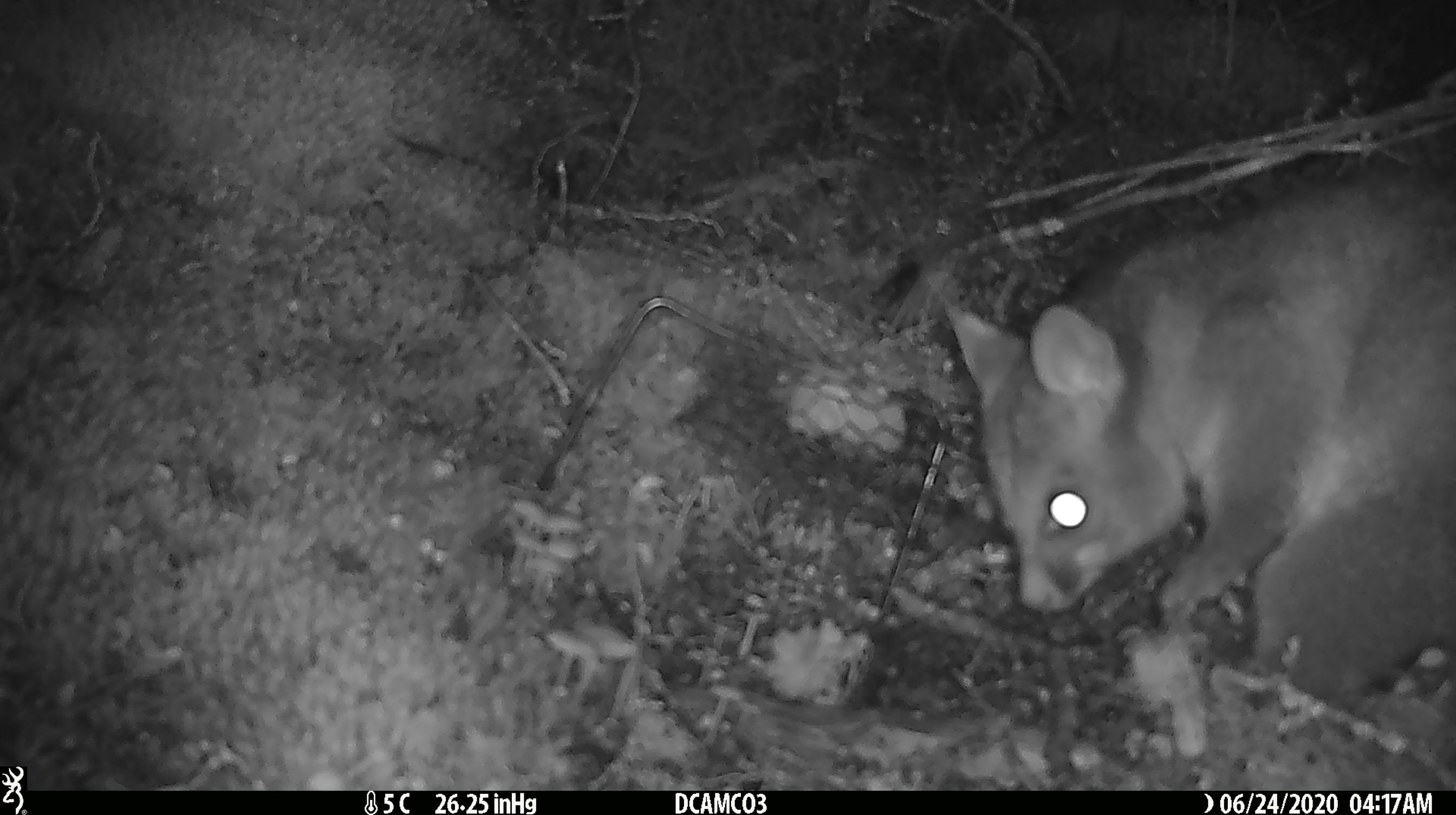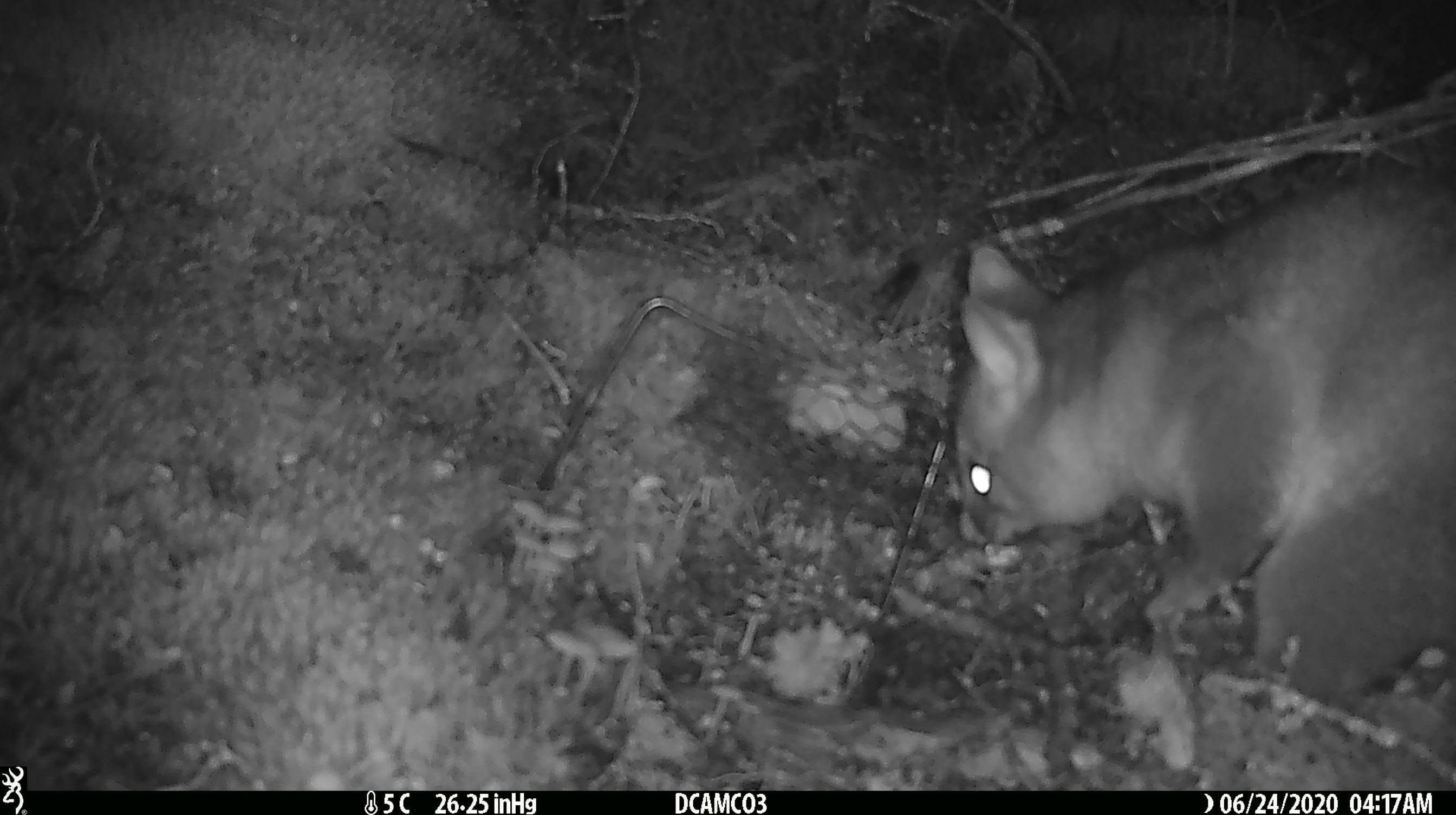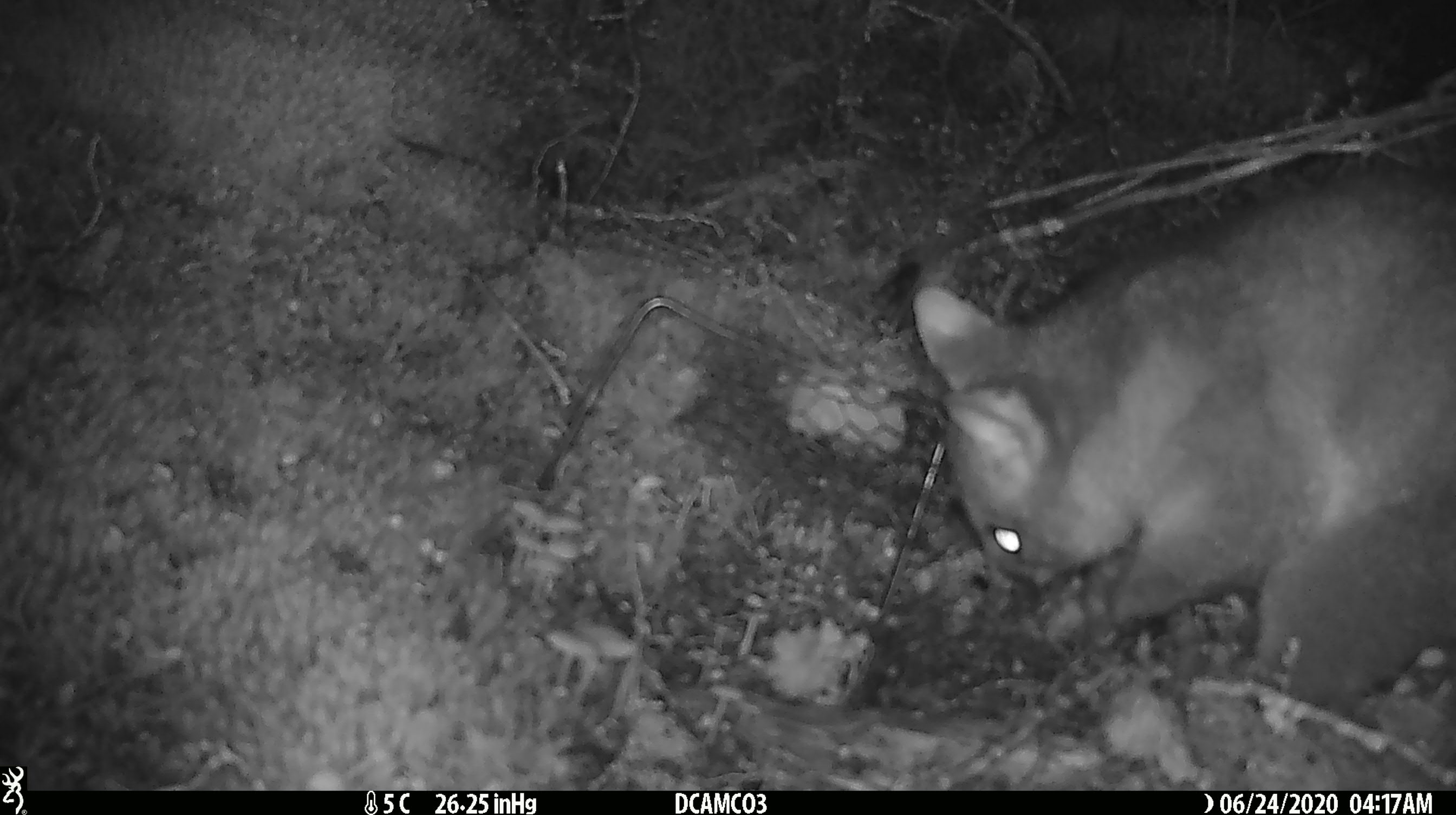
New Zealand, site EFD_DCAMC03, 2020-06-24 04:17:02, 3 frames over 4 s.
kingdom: Animalia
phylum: Chordata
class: Mammalia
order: Diprotodontia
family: Phalangeridae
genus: Trichosurus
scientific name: Trichosurus vulpecula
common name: common brushtail possum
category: possum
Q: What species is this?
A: Possum (common brushtail possum) (Trichosurus vulpecula).